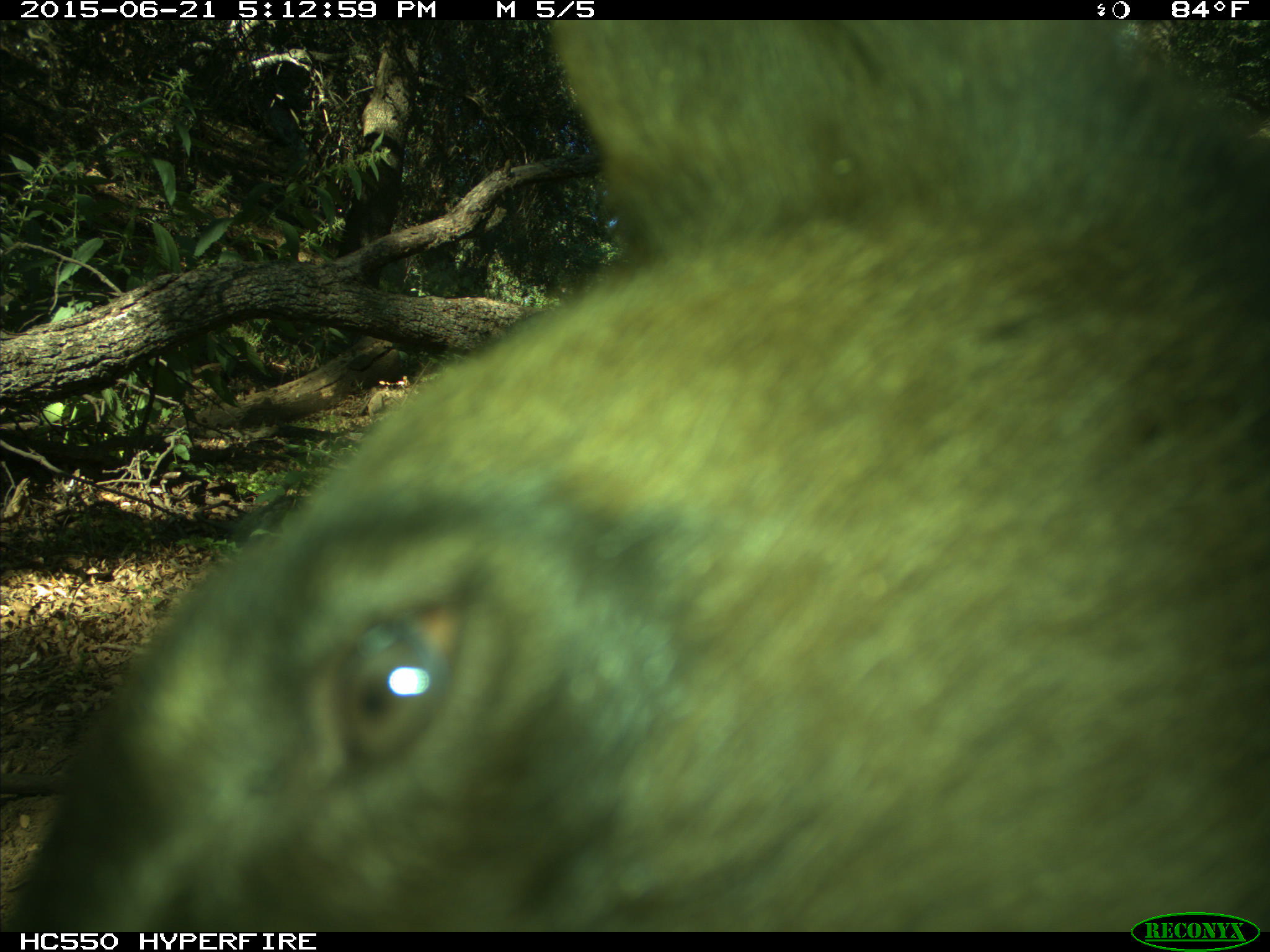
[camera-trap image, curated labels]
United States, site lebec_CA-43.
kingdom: Animalia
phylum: Chordata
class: Mammalia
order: Carnivora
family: Ursidae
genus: Ursus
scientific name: Ursus americanus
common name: american black bear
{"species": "Ursus americanus (american black bear)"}